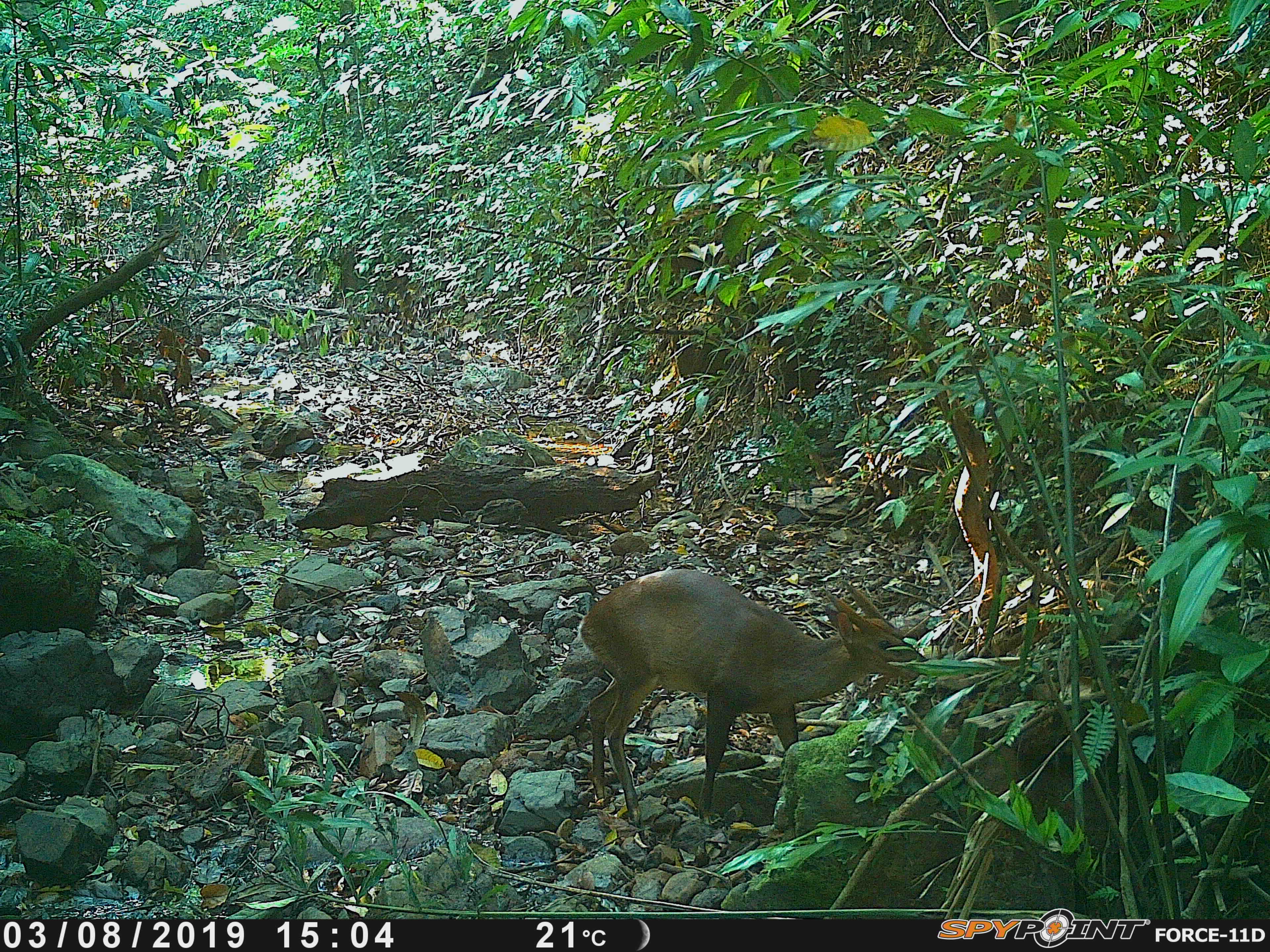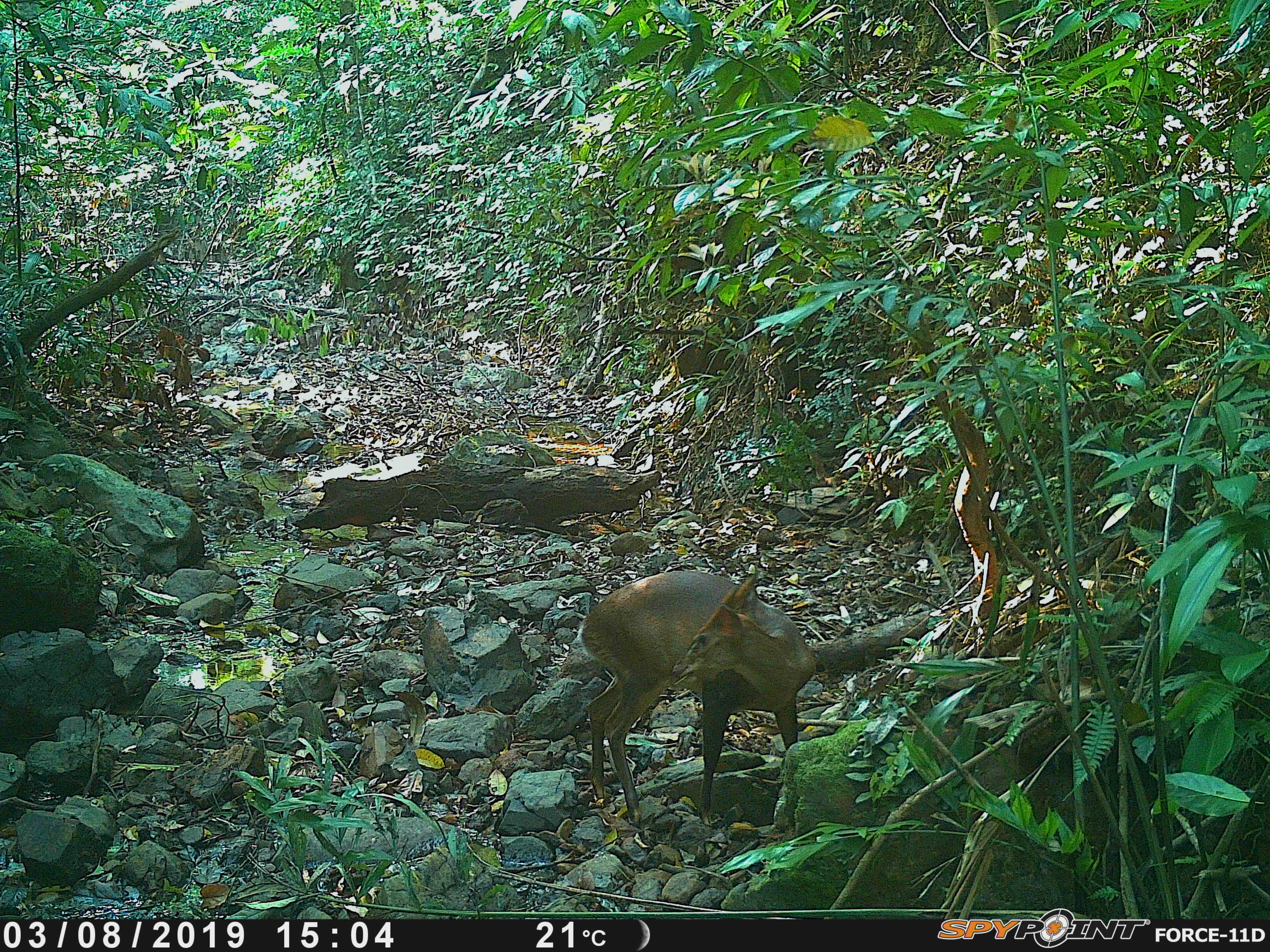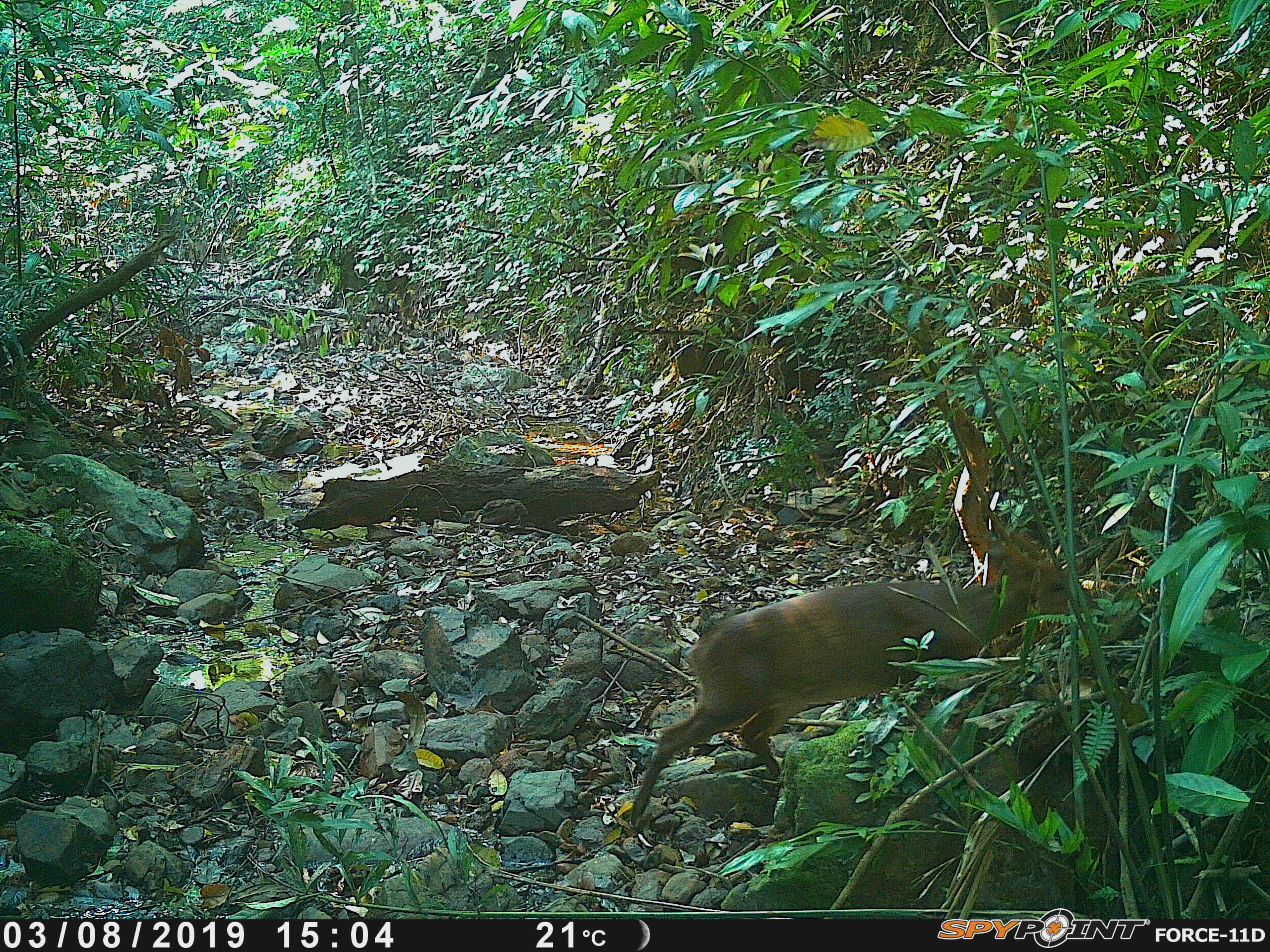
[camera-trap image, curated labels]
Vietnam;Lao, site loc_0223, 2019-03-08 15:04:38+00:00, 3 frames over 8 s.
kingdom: Animalia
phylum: Chordata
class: Mammalia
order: Artiodactyla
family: Cervidae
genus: Muntiacus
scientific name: Muntiacus vuquangensis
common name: large-antlered muntjac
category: large antlered muntjac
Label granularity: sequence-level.